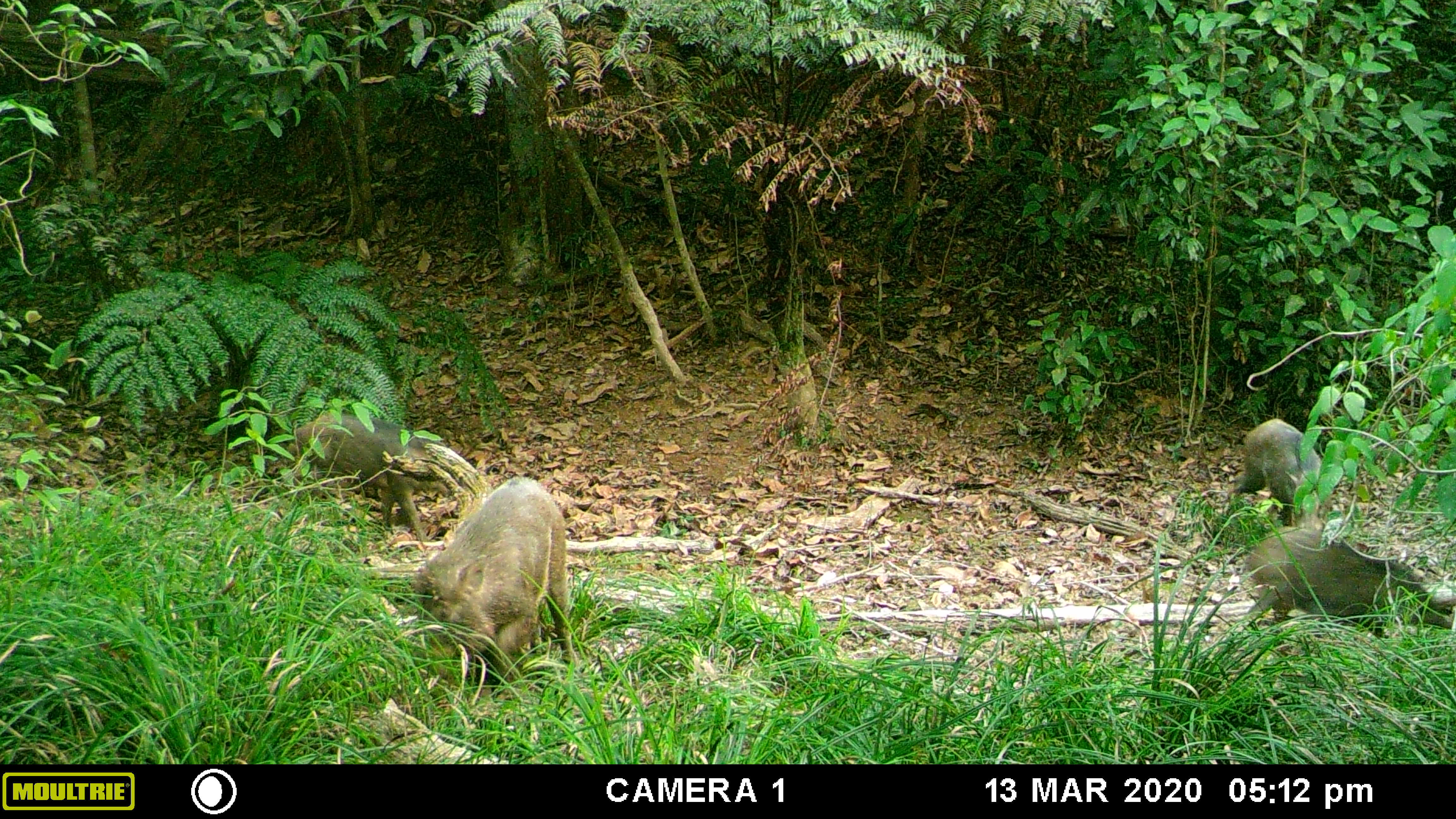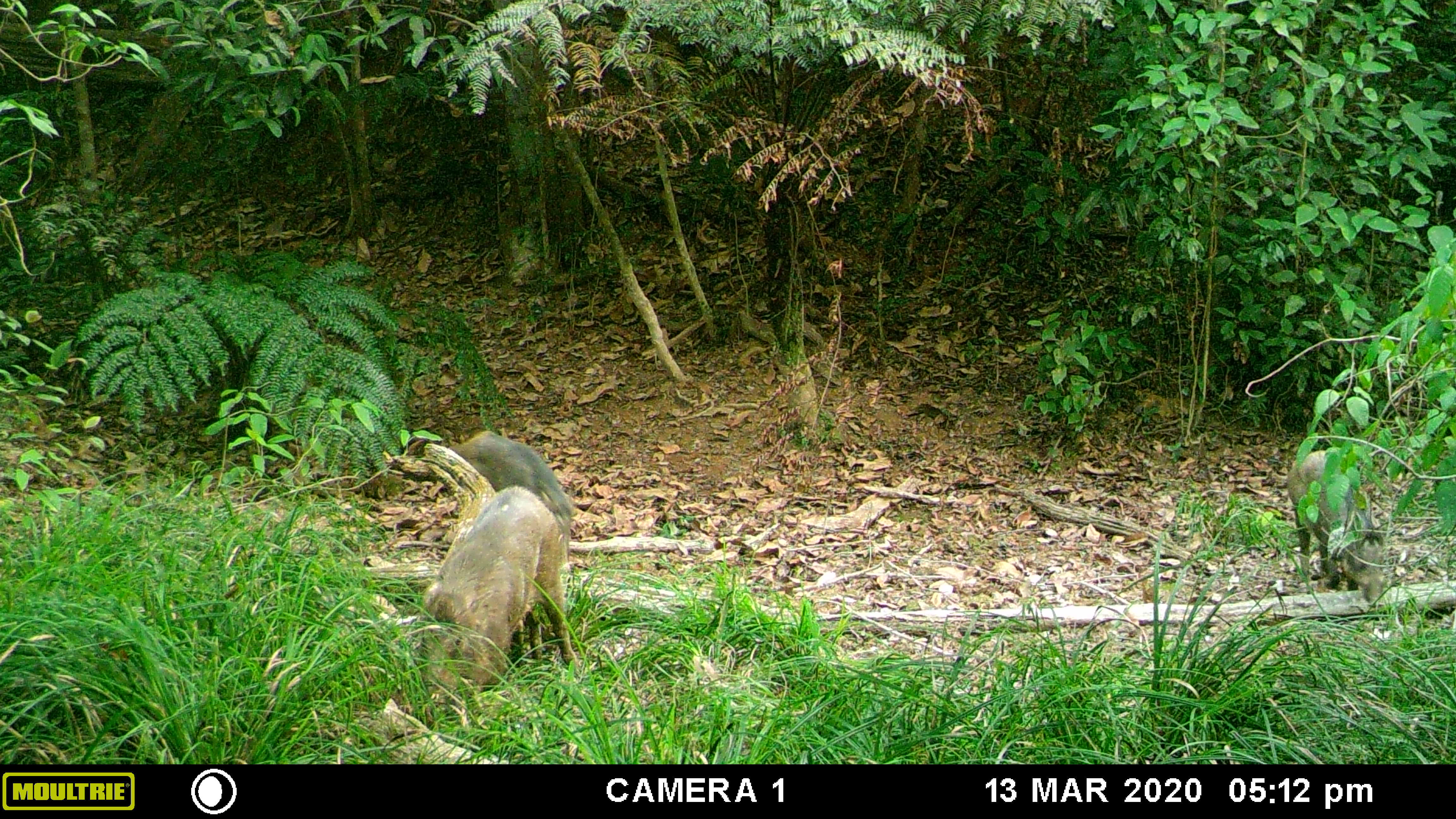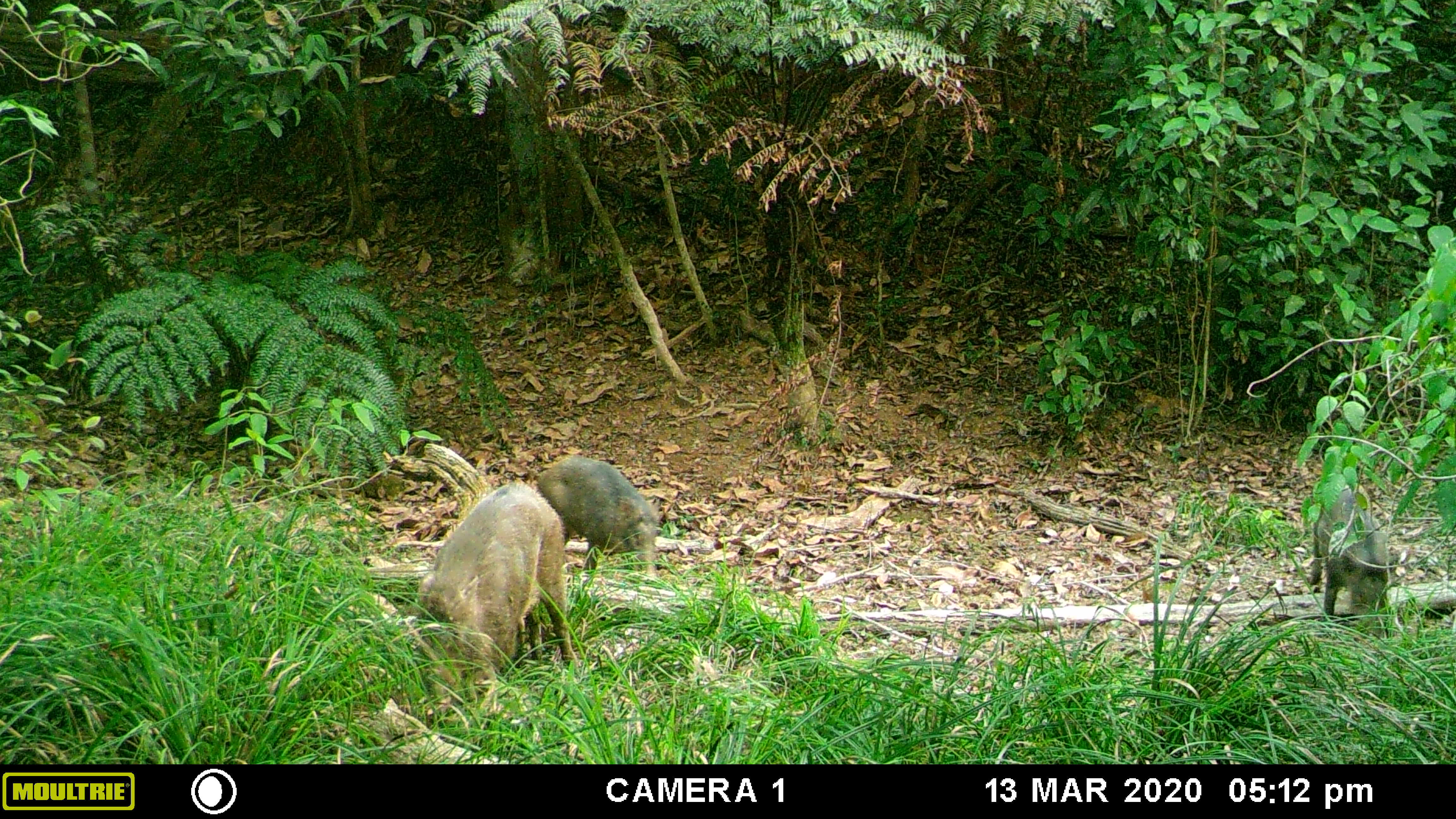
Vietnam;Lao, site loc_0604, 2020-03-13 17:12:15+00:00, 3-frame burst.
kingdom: Animalia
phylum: Chordata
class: Mammalia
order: Artiodactyla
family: Suidae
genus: Sus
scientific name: Sus scrofa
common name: eurasian wild pig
Eurasian wild pig (Sus scrofa). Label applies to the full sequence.